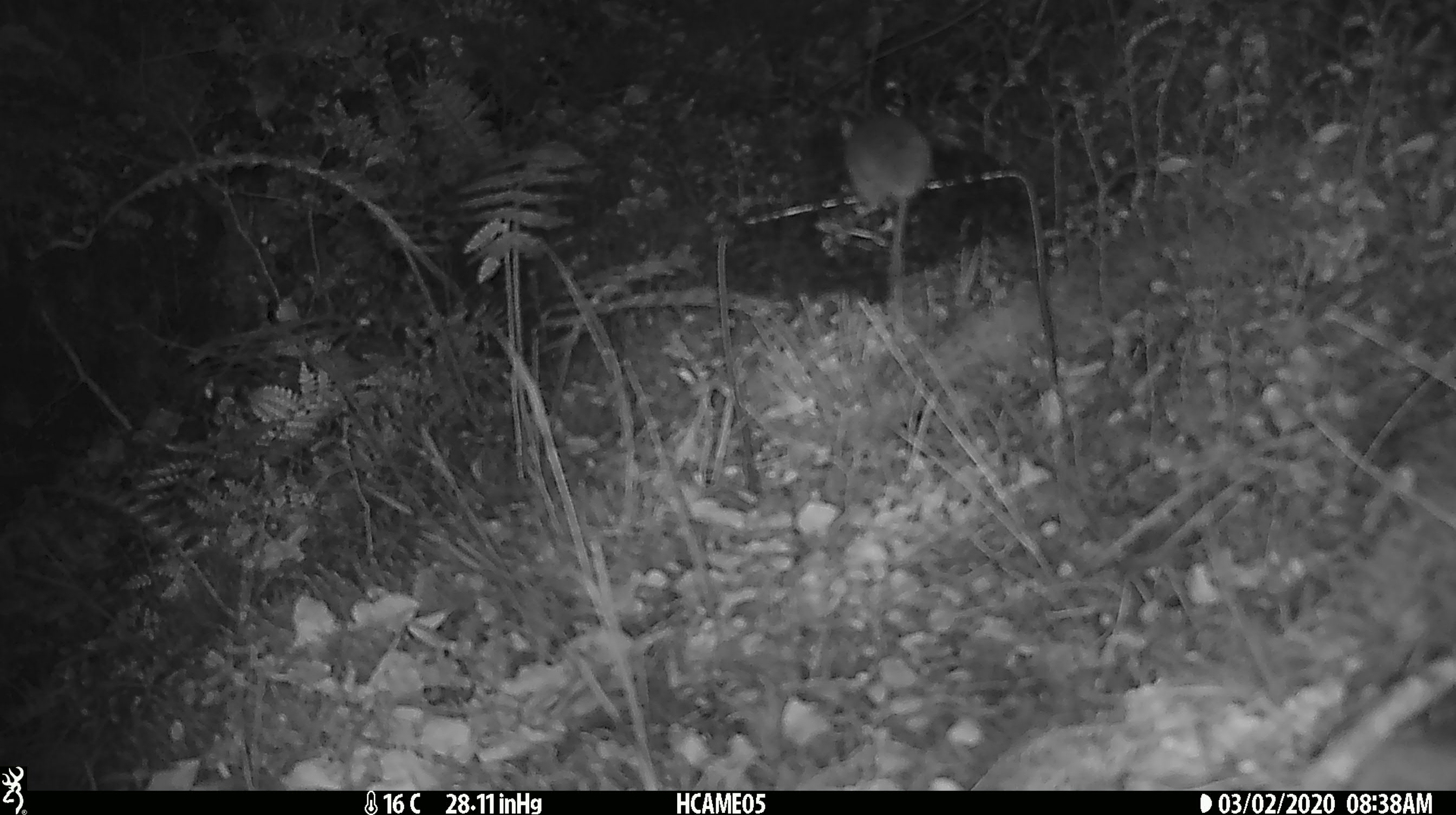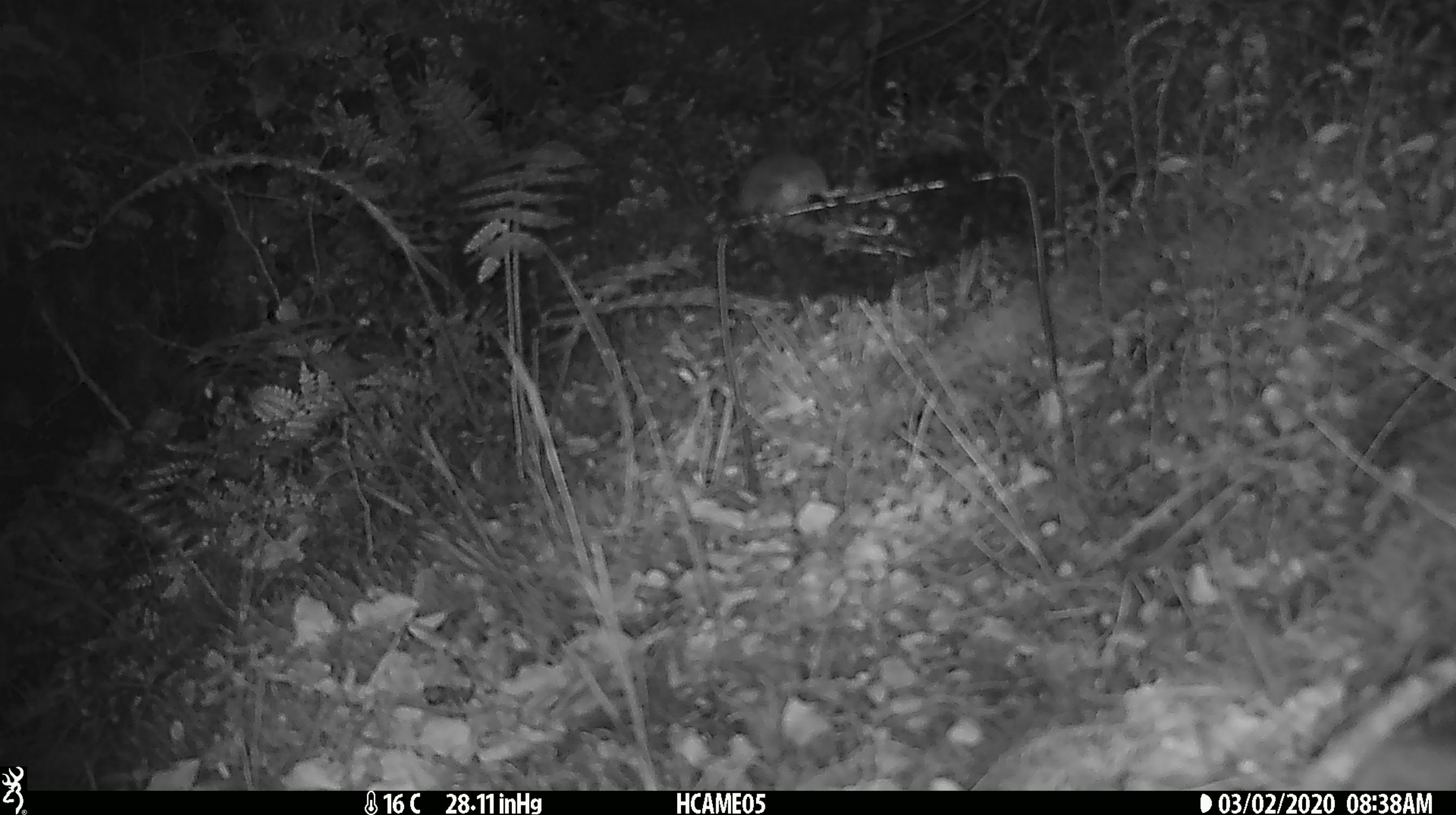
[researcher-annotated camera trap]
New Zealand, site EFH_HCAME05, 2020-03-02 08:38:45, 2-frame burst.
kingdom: Animalia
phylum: Chordata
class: Mammalia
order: Rodentia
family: Muridae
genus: Mus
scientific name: Mus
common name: mouse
Mouse (Mus).